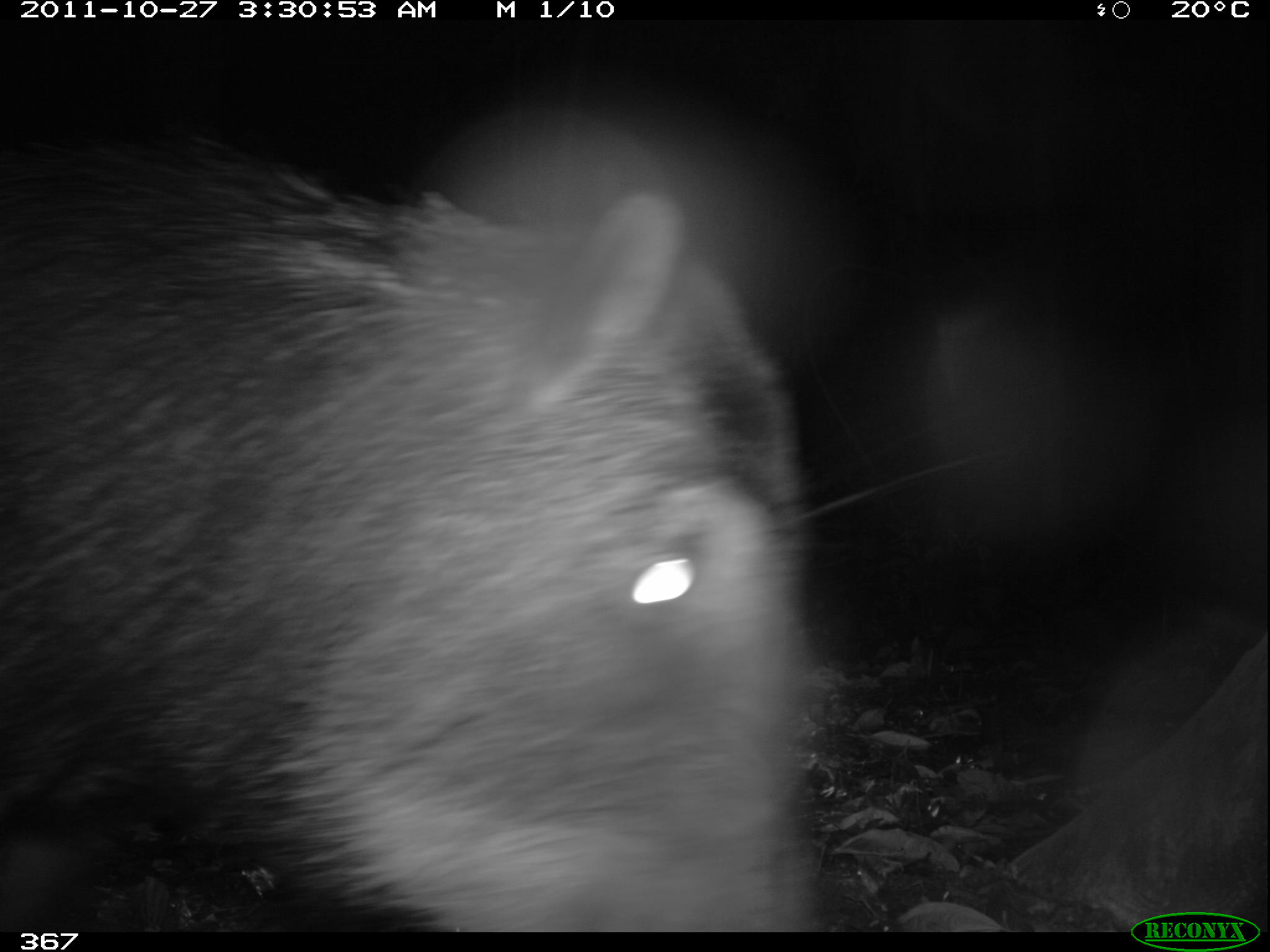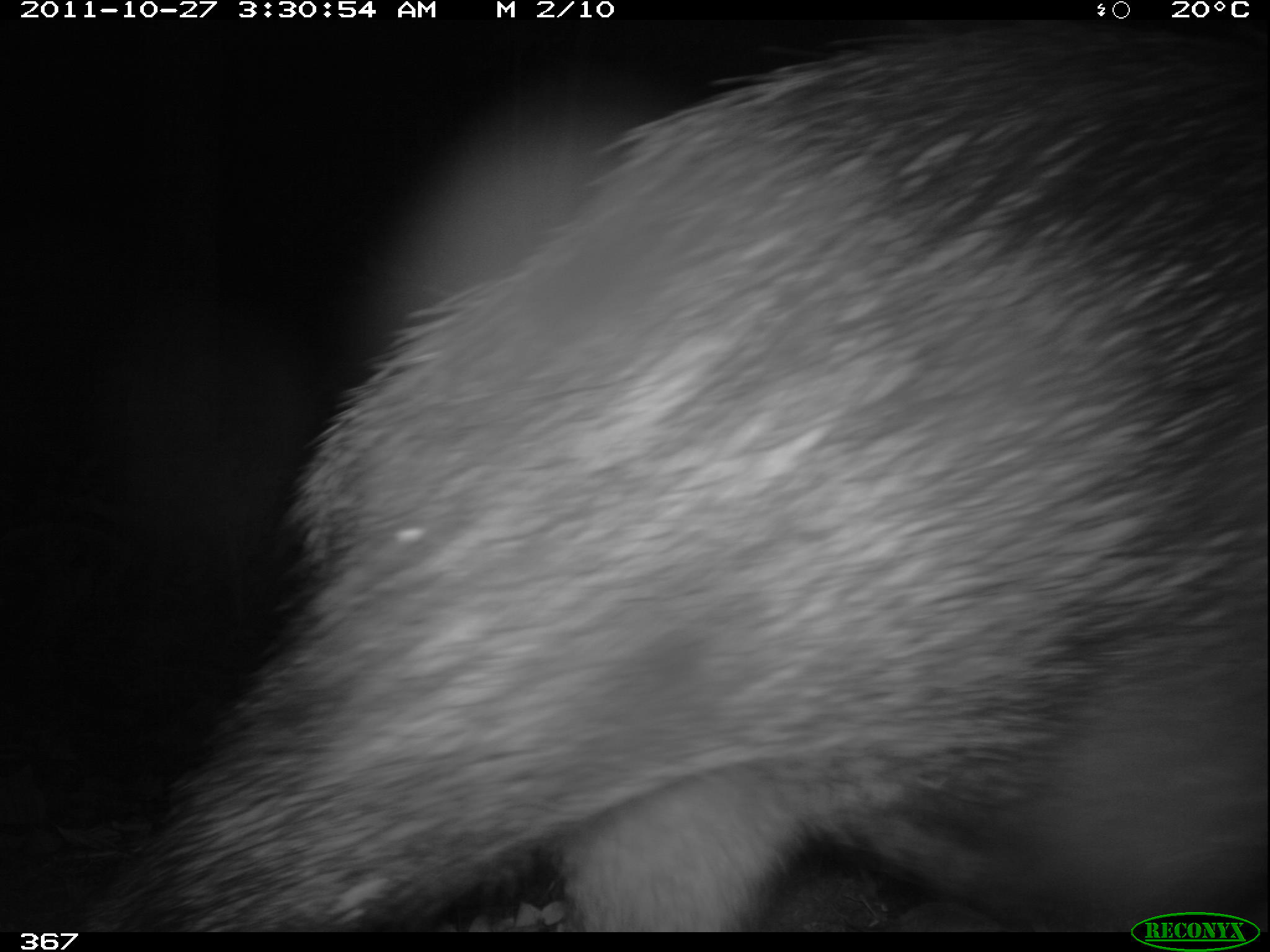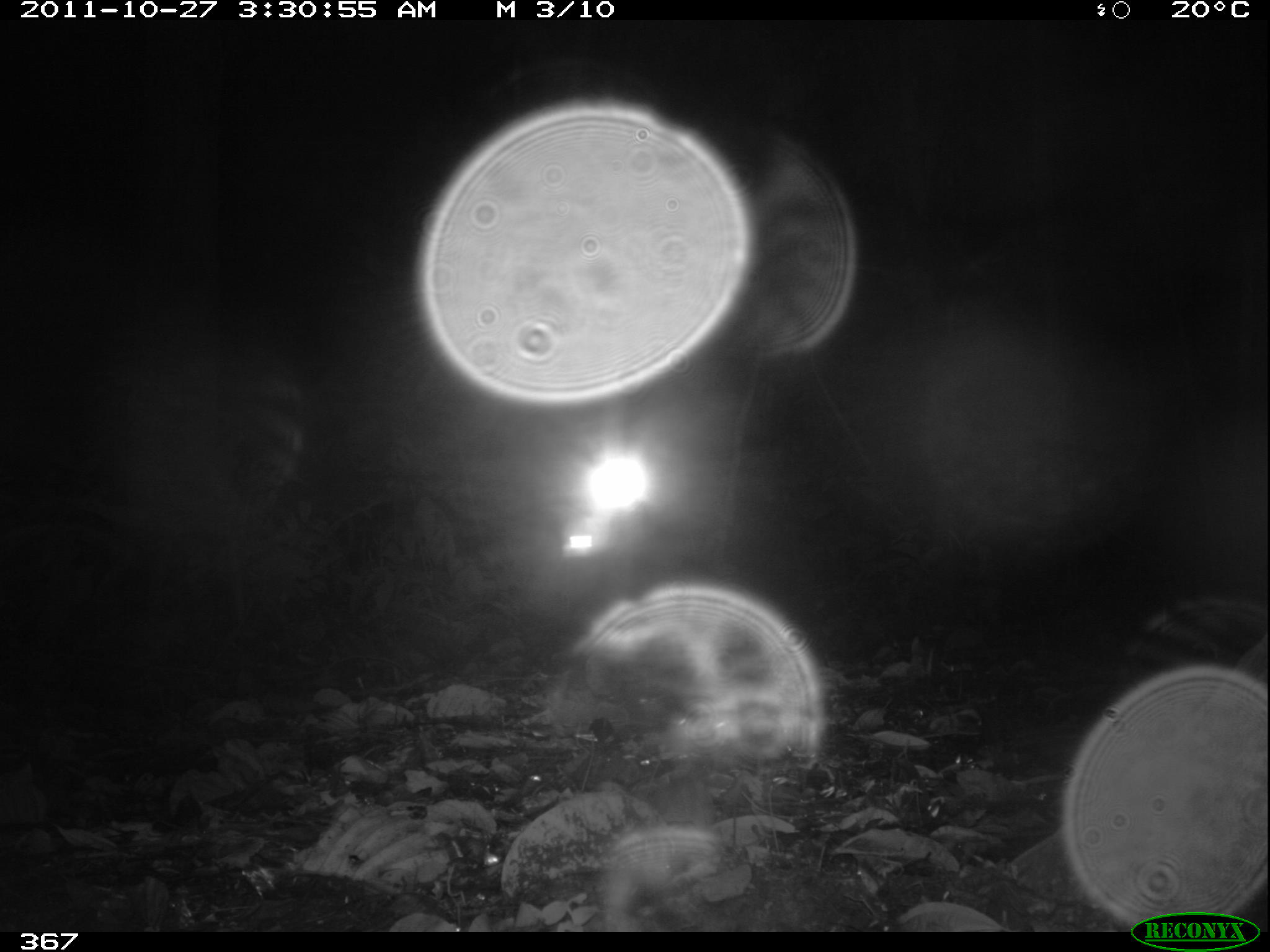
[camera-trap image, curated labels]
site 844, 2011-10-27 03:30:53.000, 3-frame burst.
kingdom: Animalia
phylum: Chordata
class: Mammalia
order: Artiodactyla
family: Tayassuidae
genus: Tayassu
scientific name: Tayassu pecari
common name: white-lipped peccary